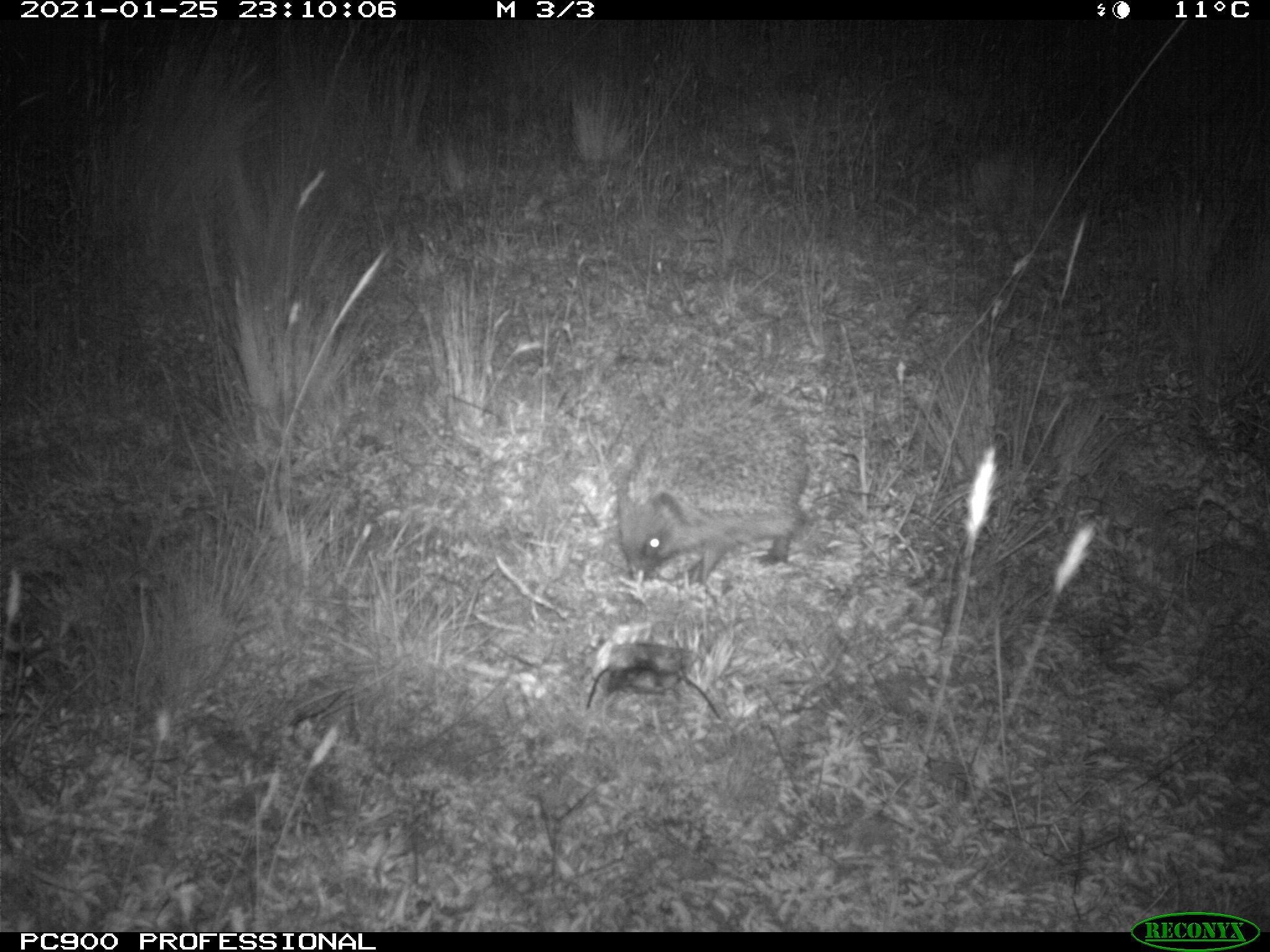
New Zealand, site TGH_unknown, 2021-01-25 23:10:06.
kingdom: Animalia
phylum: Chordata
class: Mammalia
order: Eulipotyphla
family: Erinaceidae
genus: Erinaceus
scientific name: Erinaceus europaeus europaeus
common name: european hedgehog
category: hedgehog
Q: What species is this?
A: Hedgehog (european hedgehog) (Erinaceus europaeus europaeus).